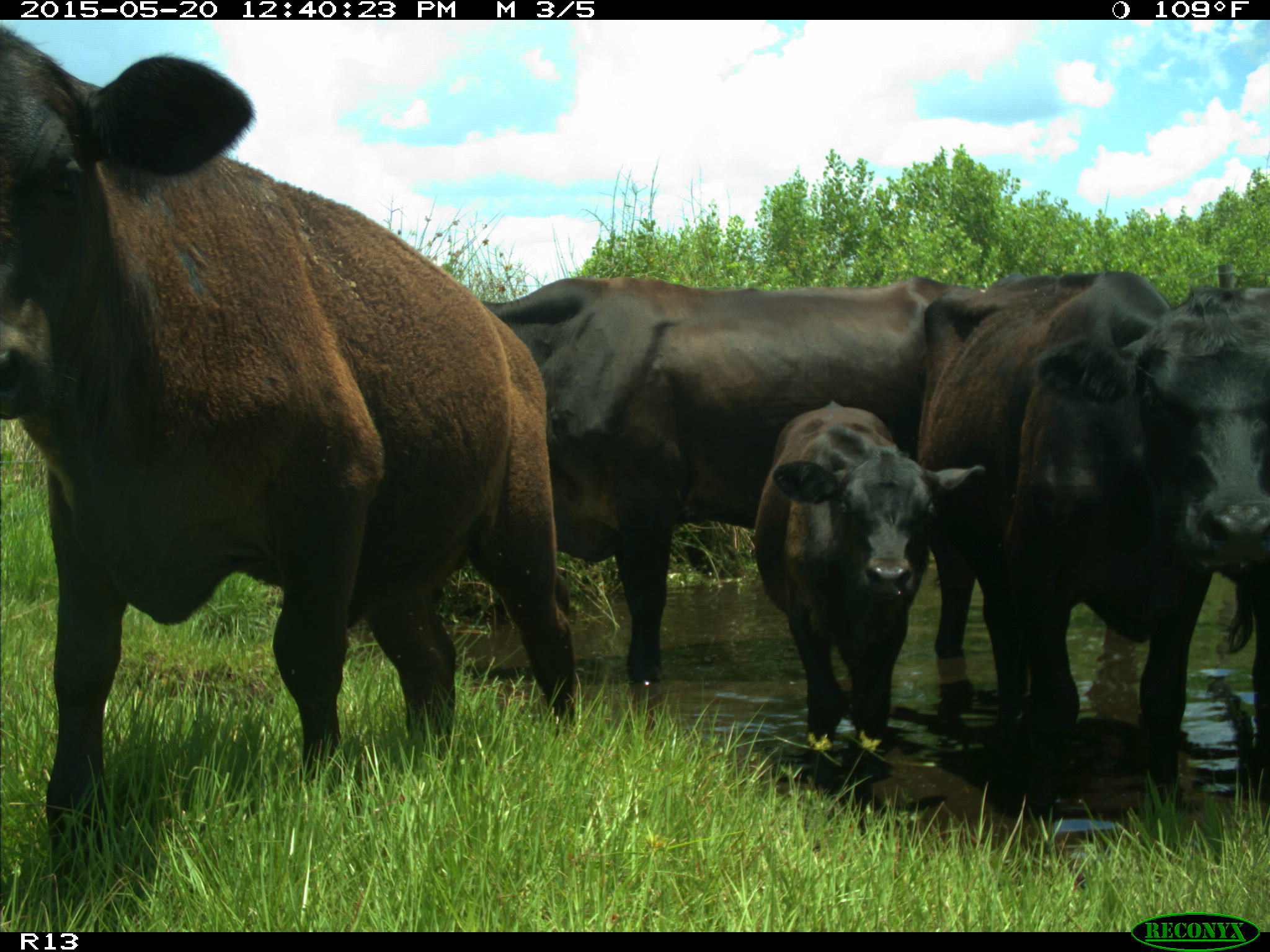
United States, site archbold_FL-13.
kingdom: Animalia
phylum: Chordata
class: Mammalia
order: Artiodactyla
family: Bovidae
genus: Bos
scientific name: Bos taurus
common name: domestic cow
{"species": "Bos taurus (domestic cow)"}